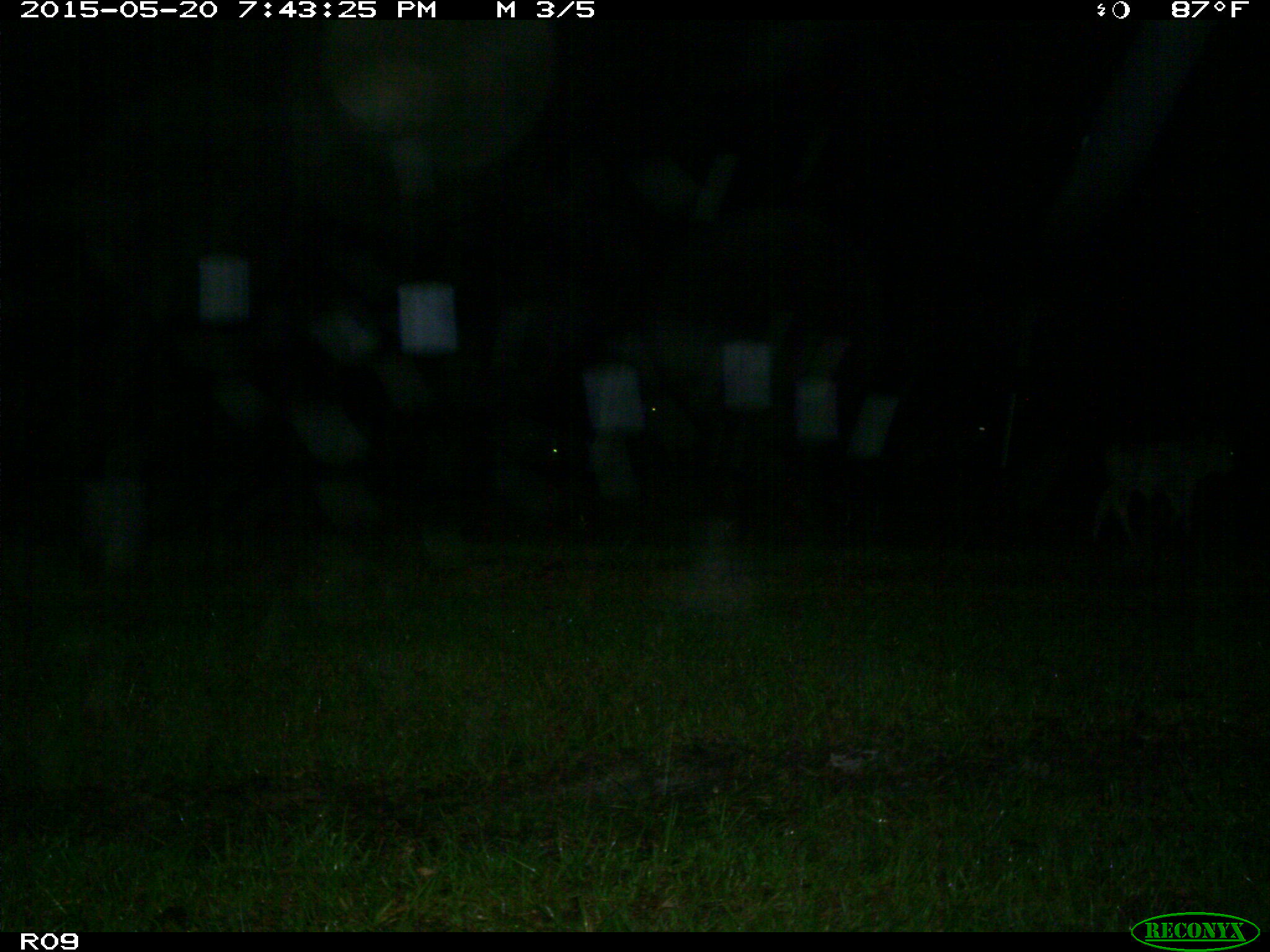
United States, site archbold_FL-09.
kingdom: Animalia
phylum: Chordata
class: Mammalia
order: Artiodactyla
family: Bovidae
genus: Bos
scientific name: Bos taurus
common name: domestic cow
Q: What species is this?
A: Bos taurus (domestic cow).